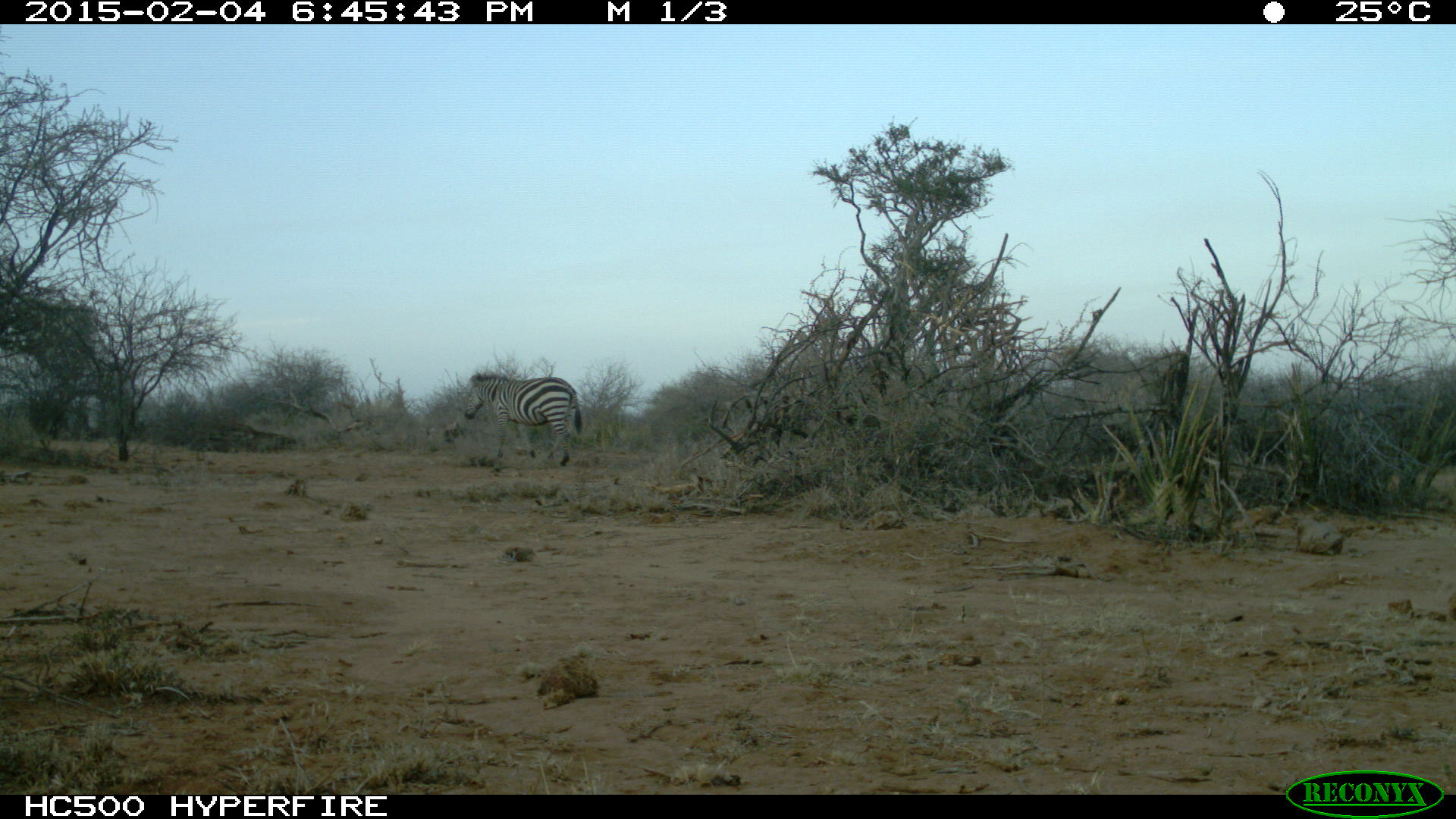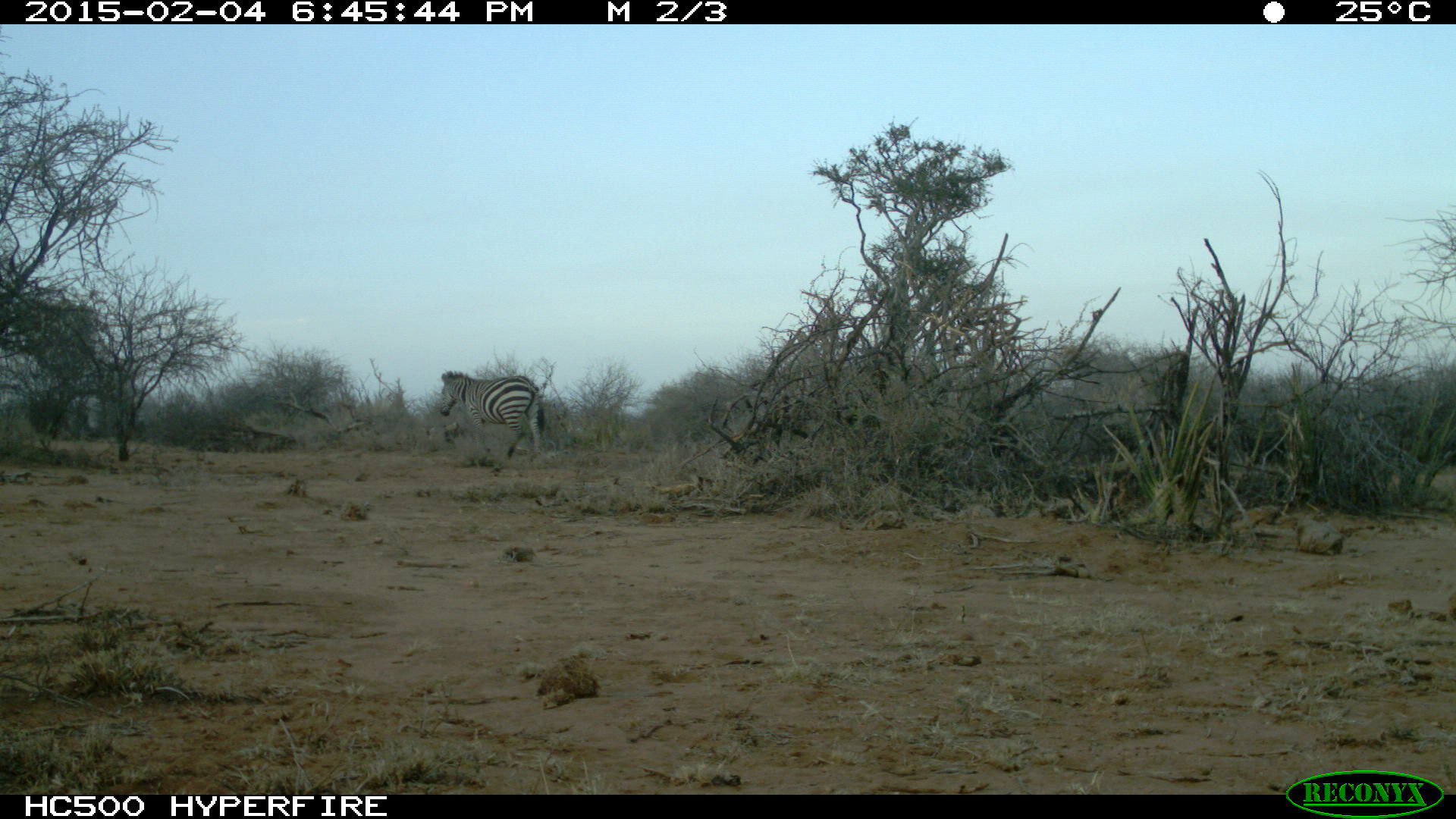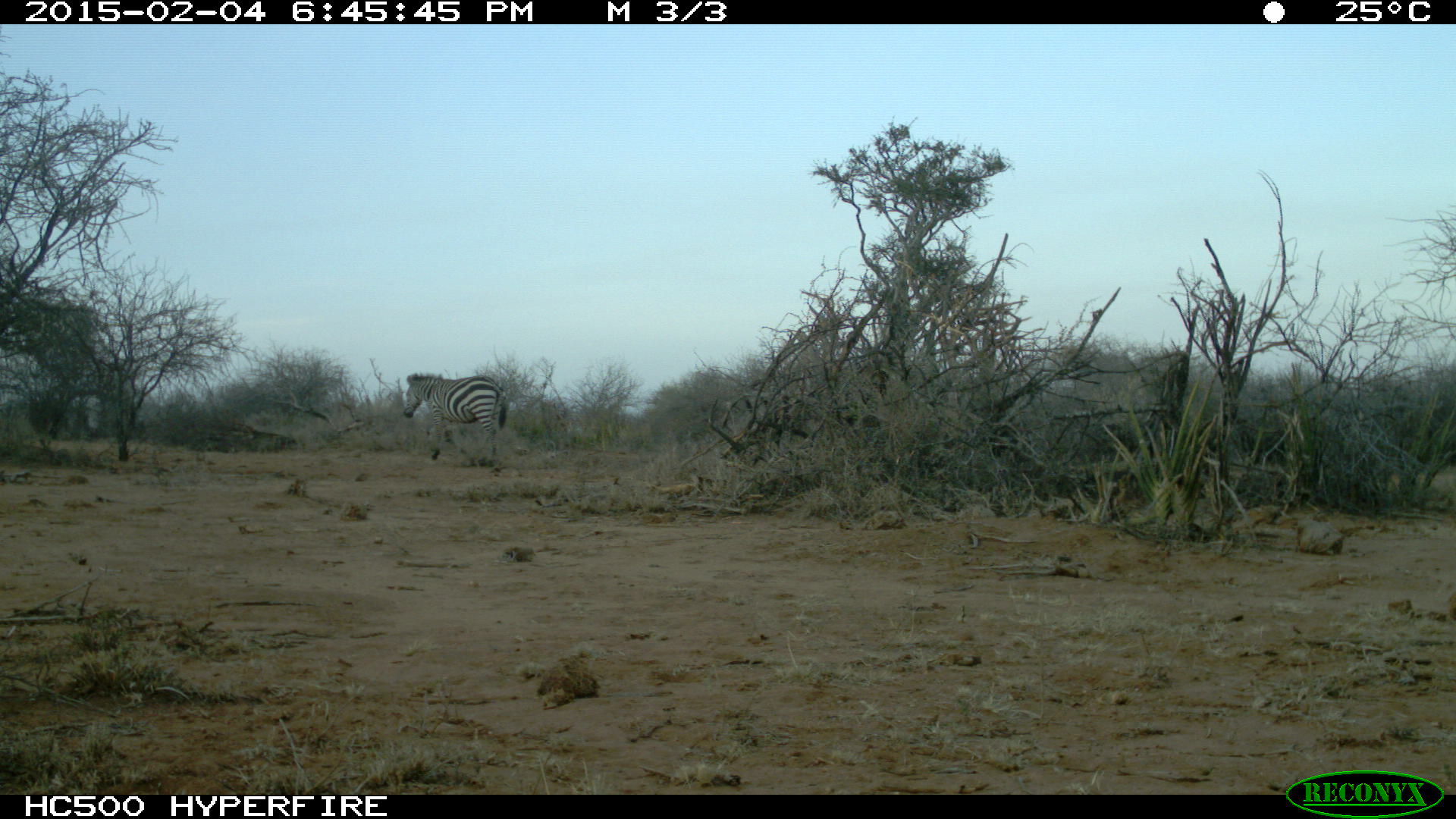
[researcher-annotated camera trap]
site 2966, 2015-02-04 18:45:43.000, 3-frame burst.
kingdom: Animalia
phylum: Chordata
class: Mammalia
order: Perissodactyla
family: Equidae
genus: Equus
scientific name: Equus quagga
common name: plains zebra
Equus quagga (plains zebra), count 1.